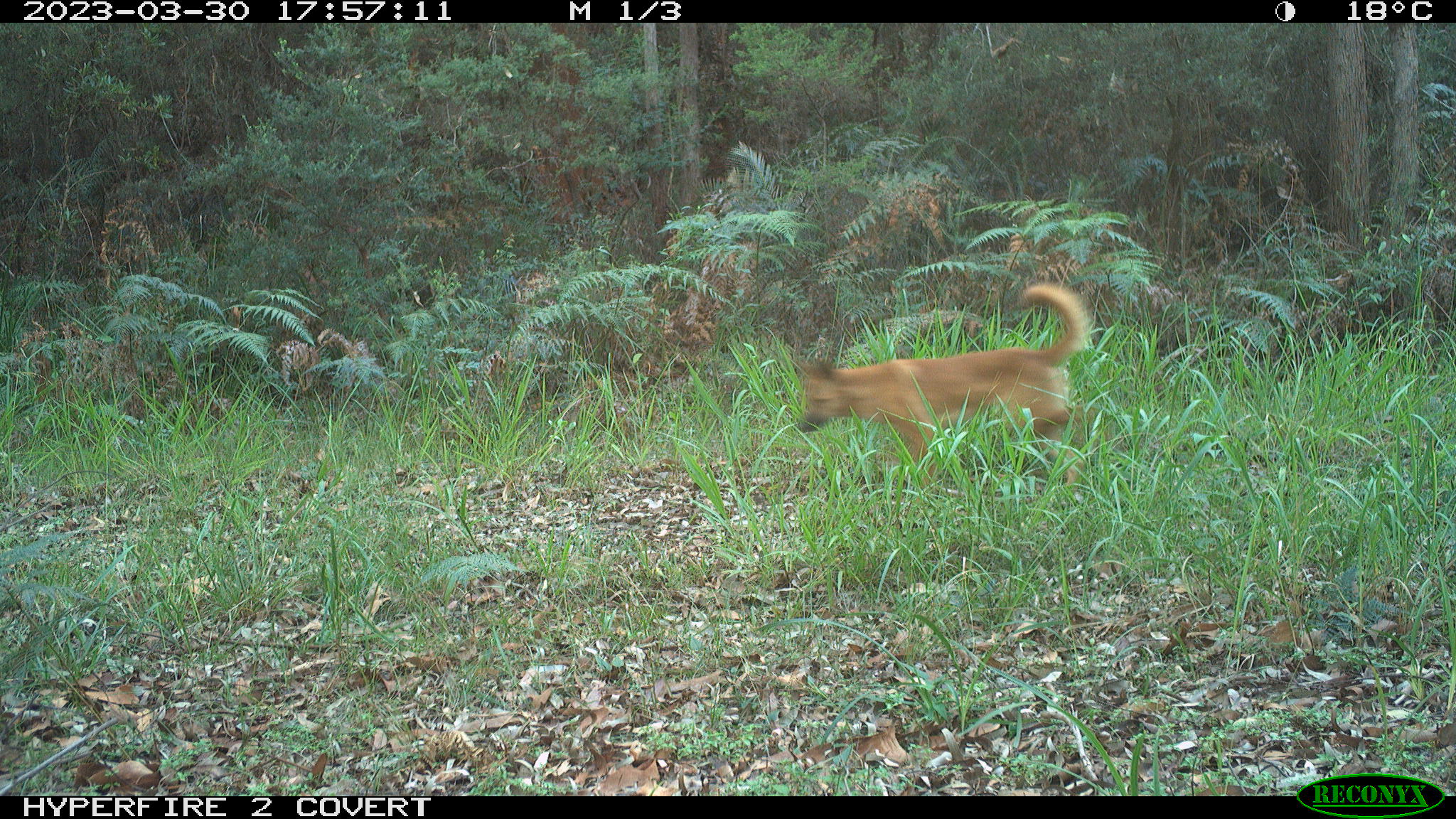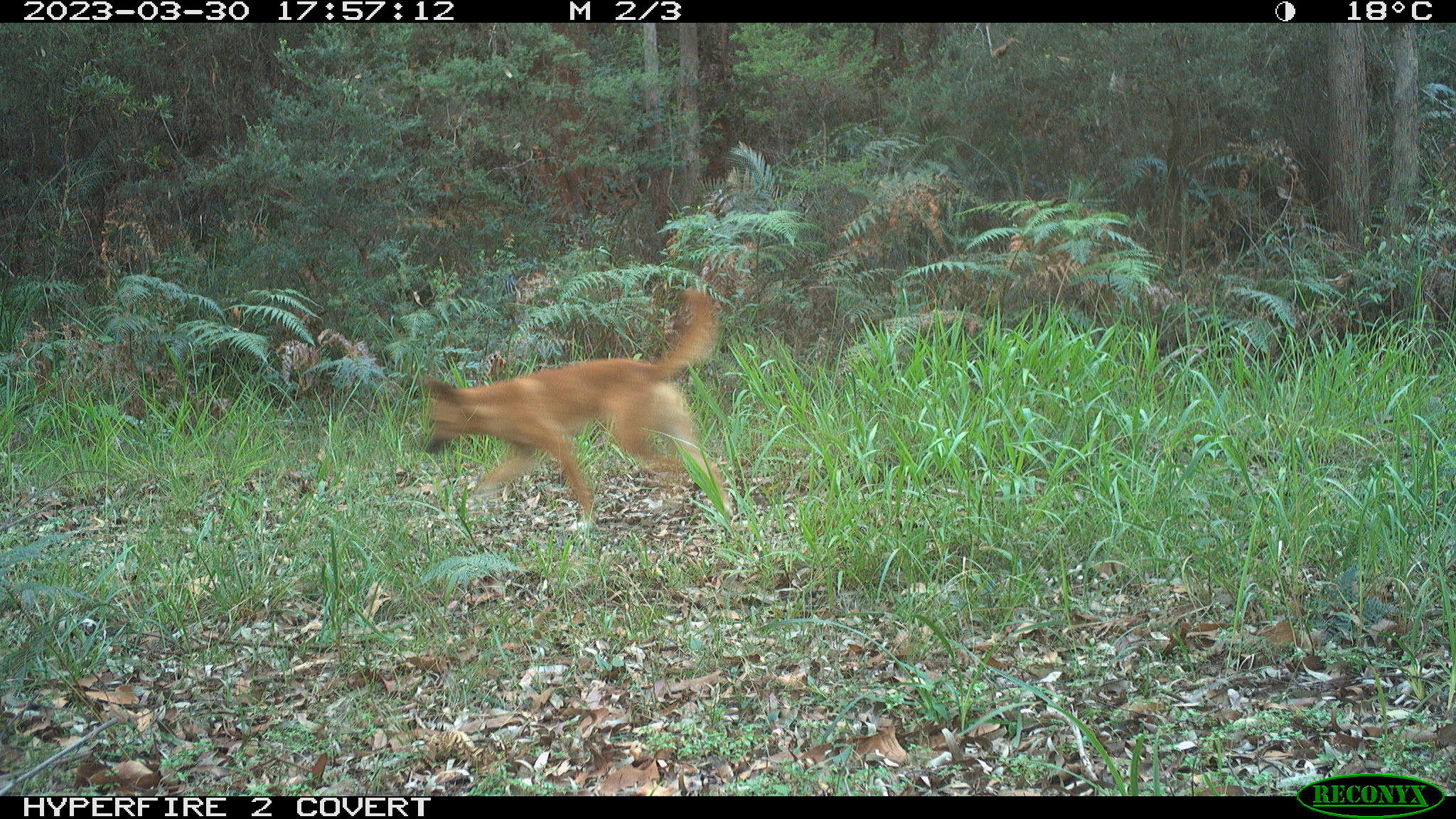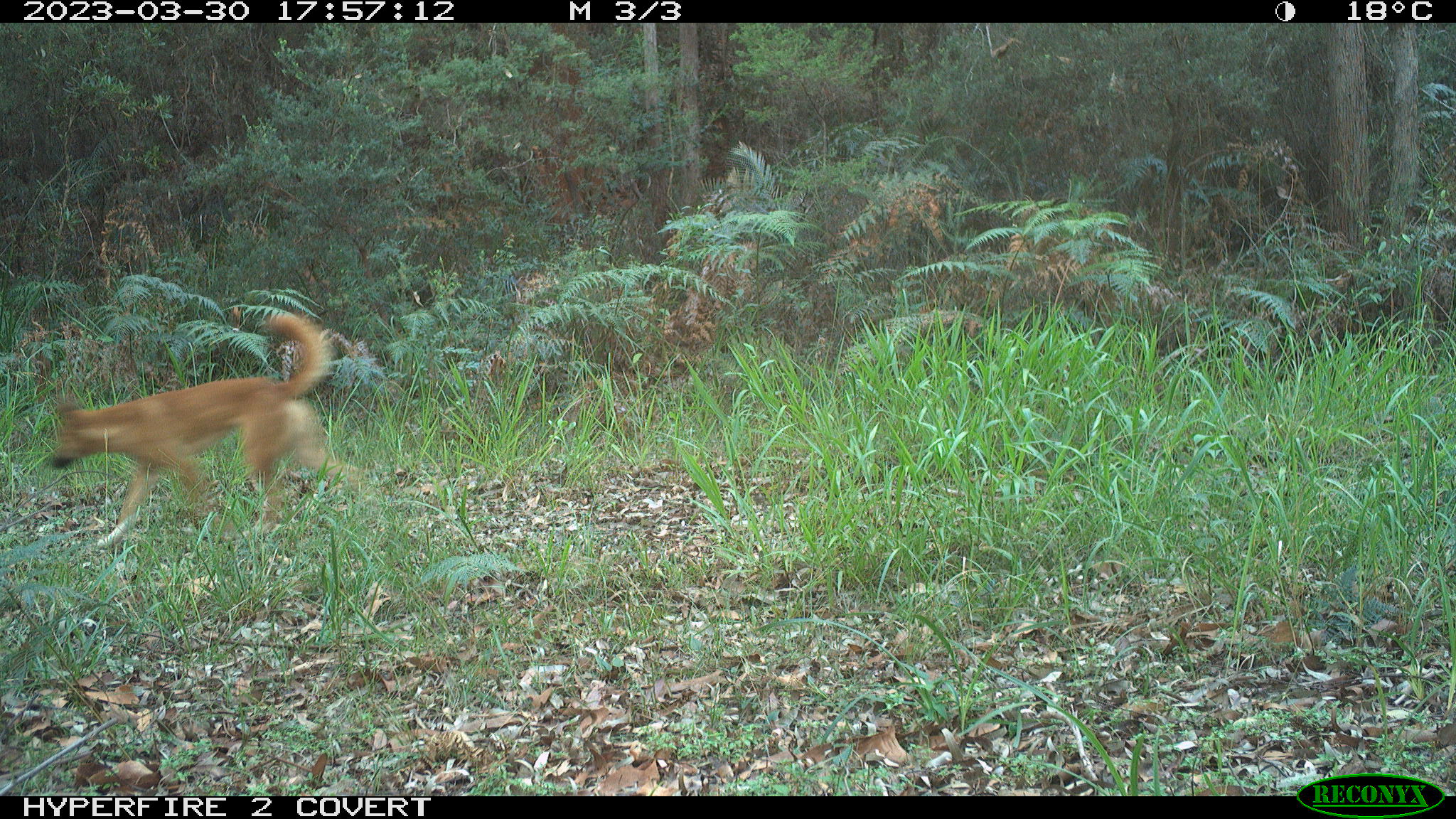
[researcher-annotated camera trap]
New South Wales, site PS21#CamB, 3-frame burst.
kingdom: Animalia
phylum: Chordata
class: Mammalia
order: Carnivora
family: Canidae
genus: Canis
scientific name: Canis familiaris dingo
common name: dingo